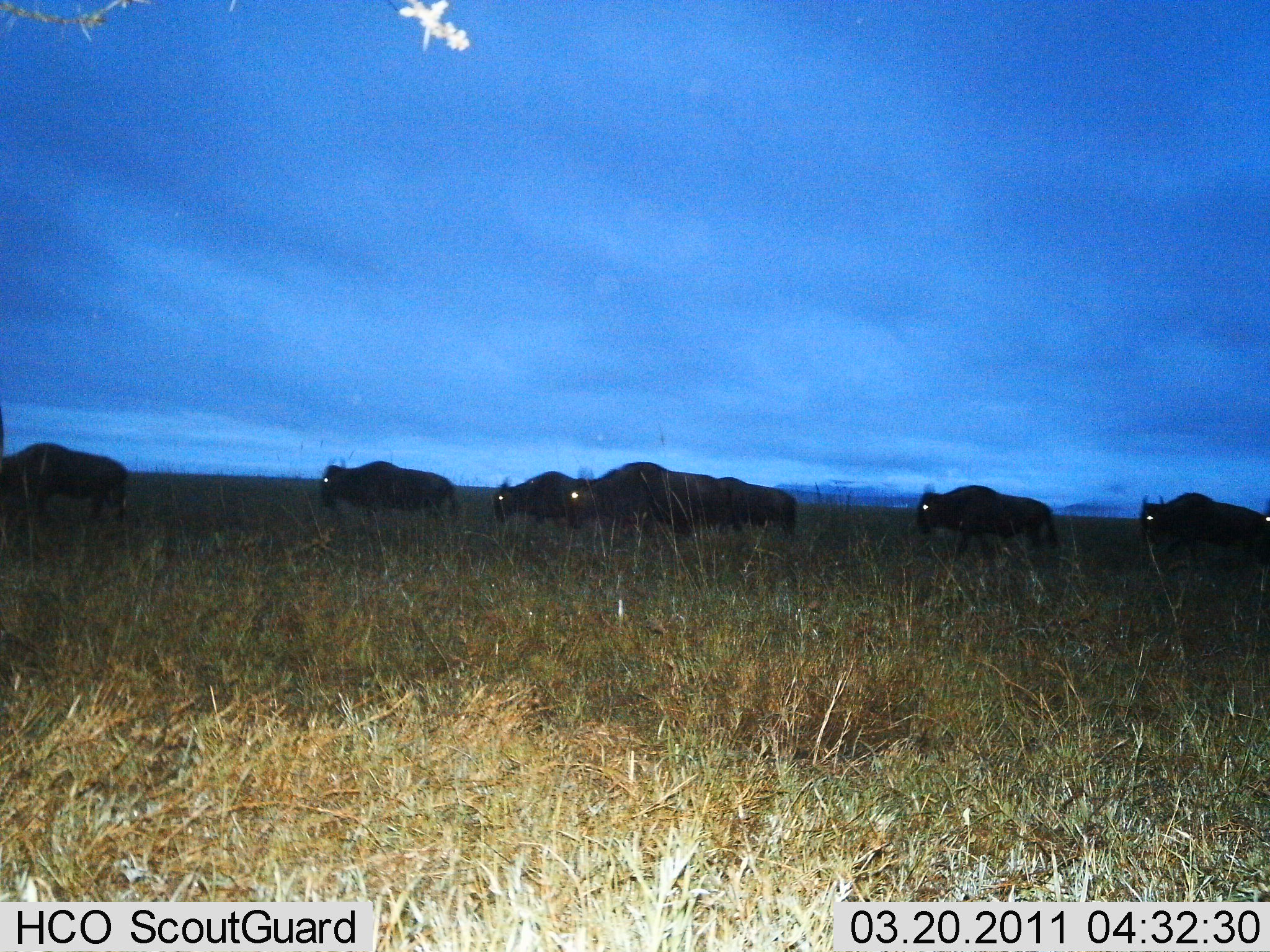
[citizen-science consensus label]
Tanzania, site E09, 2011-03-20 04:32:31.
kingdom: Animalia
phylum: Chordata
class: Mammalia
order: Artiodactyla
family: Bovidae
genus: Connochaetes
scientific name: Connochaetes taurinus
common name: blue wildebeest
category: wildebeest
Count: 7.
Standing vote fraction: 0%.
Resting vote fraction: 0%.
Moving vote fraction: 100%.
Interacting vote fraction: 0%.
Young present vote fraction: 0%.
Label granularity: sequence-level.